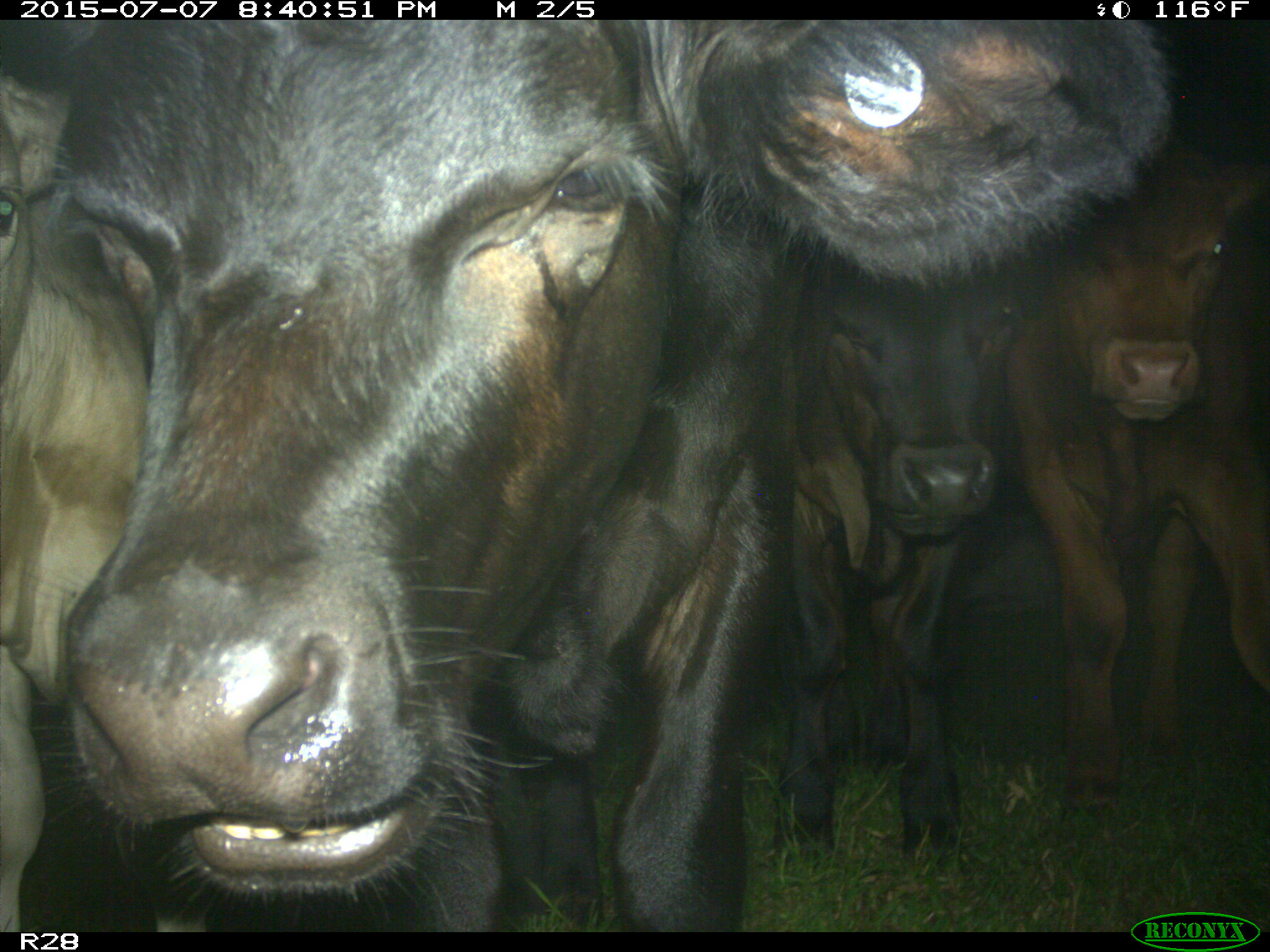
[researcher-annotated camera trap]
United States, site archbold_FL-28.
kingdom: Animalia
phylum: Chordata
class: Mammalia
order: Artiodactyla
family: Bovidae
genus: Bos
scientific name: Bos taurus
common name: domestic cow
Bos taurus (domestic cow).